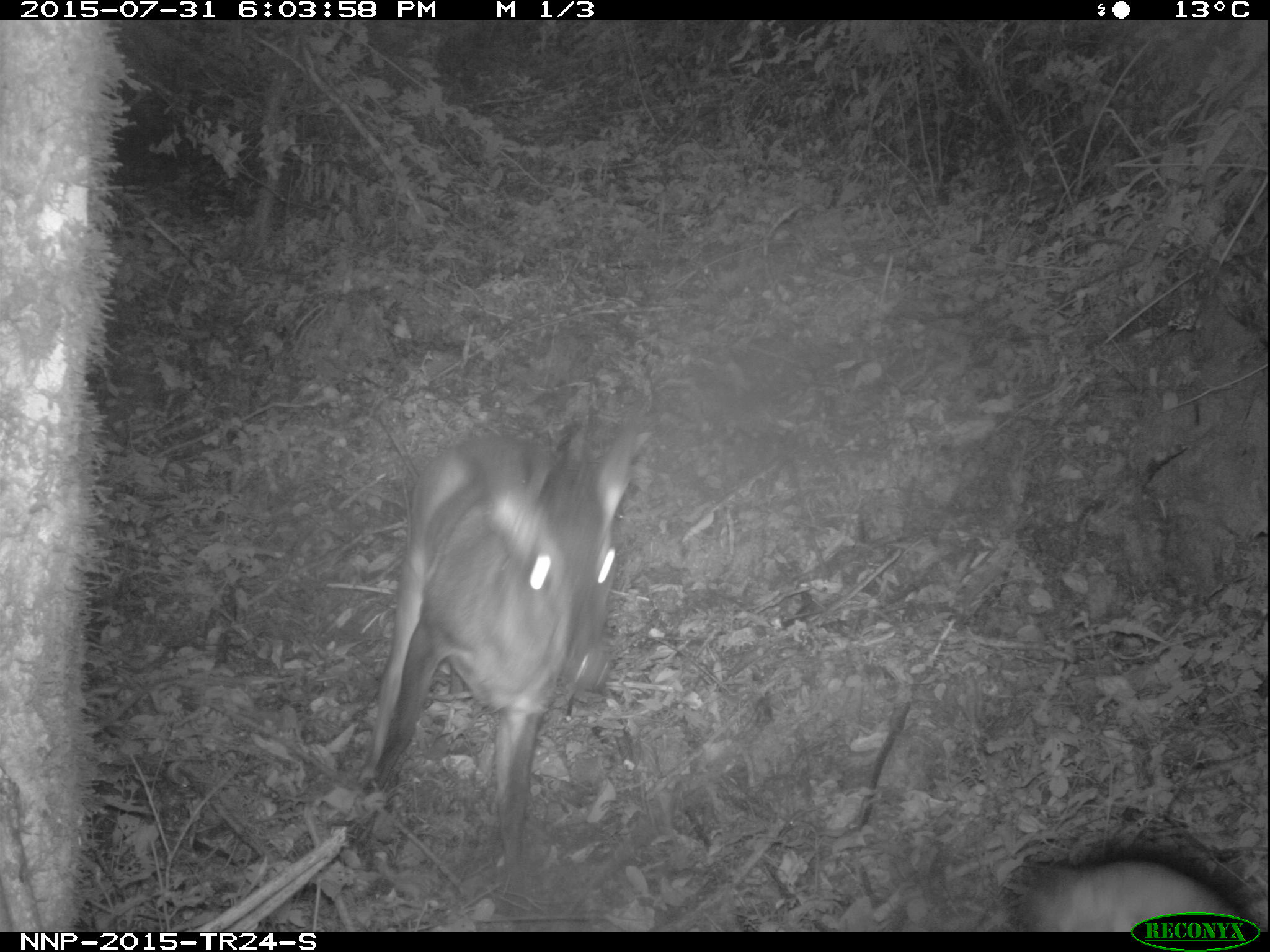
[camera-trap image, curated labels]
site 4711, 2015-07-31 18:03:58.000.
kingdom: Animalia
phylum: Chordata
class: Mammalia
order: Artiodactyla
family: Bovidae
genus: Cephalophus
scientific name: Cephalophus nigrifrons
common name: black-fronted duiker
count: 1